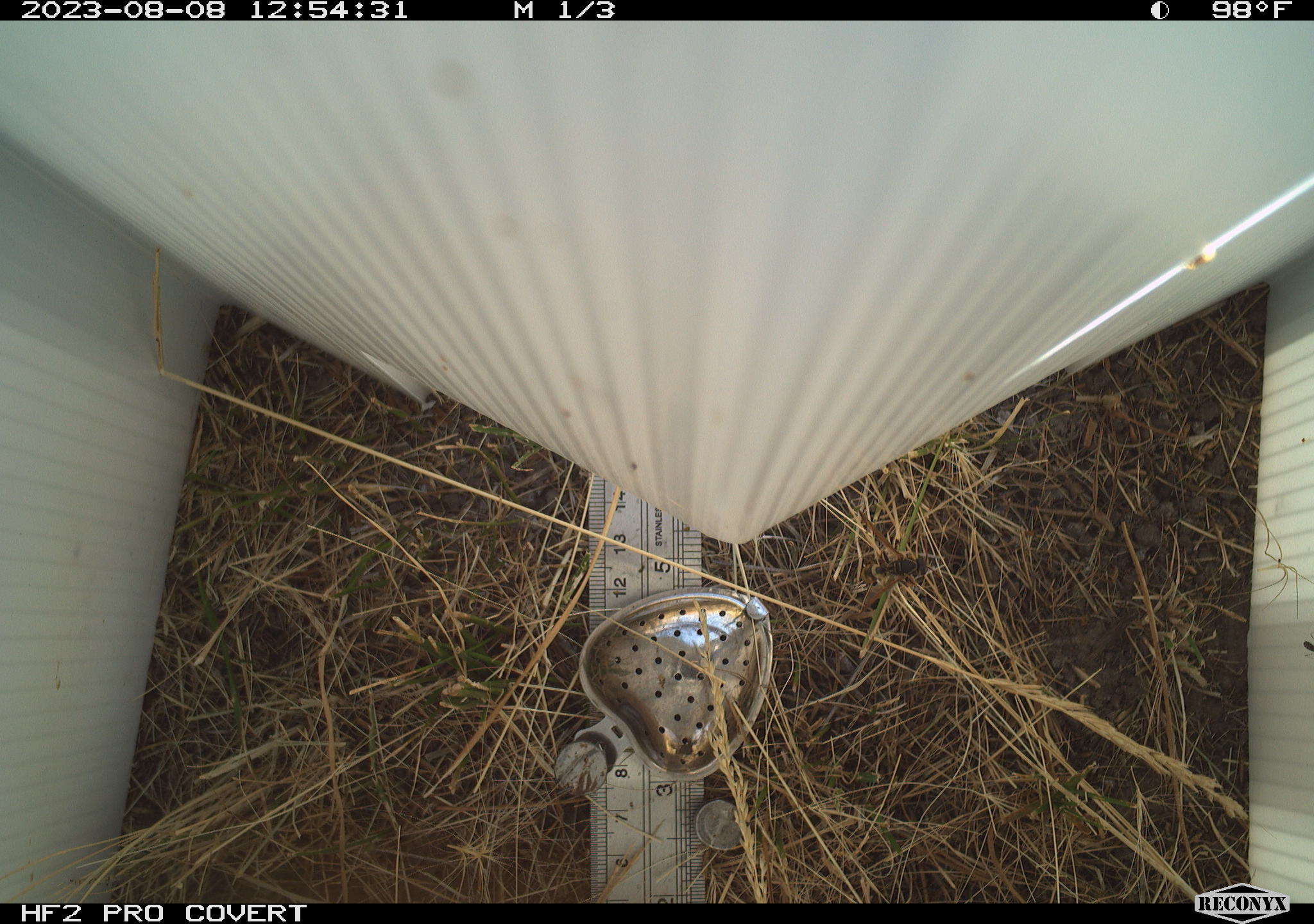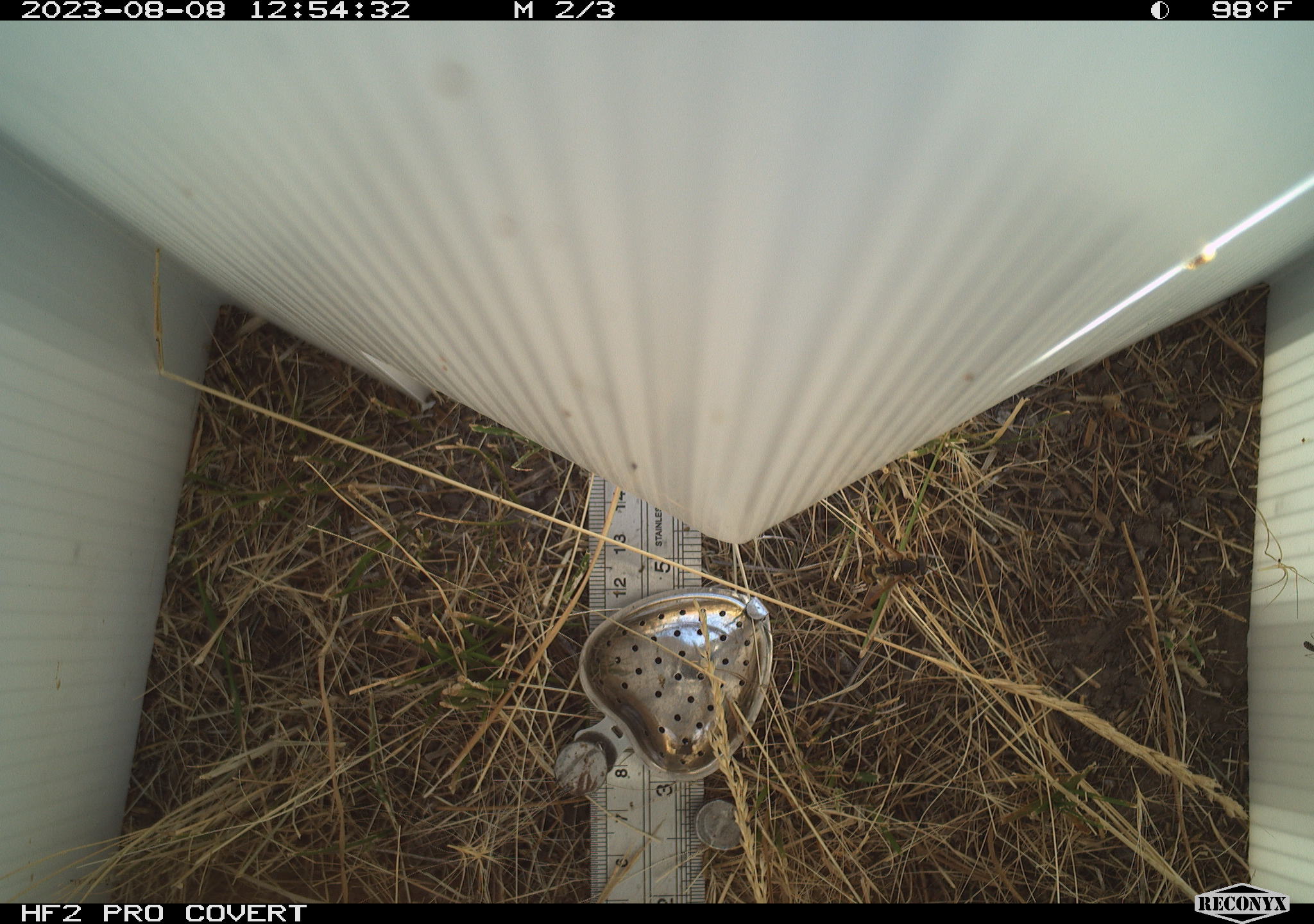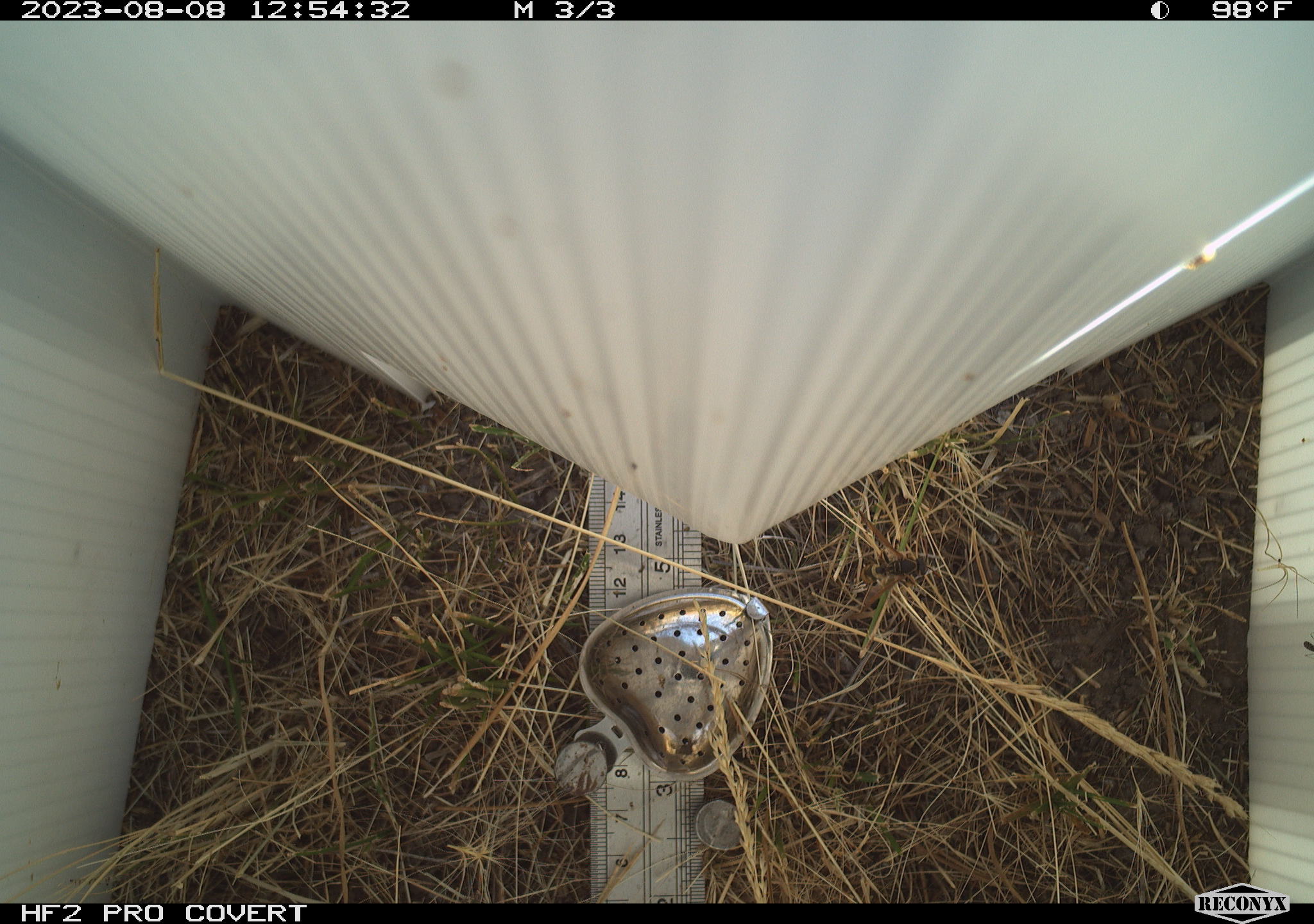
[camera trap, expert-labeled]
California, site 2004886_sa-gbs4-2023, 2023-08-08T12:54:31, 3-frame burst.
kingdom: Animalia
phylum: Arthropoda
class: Insecta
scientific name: Insecta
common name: insect